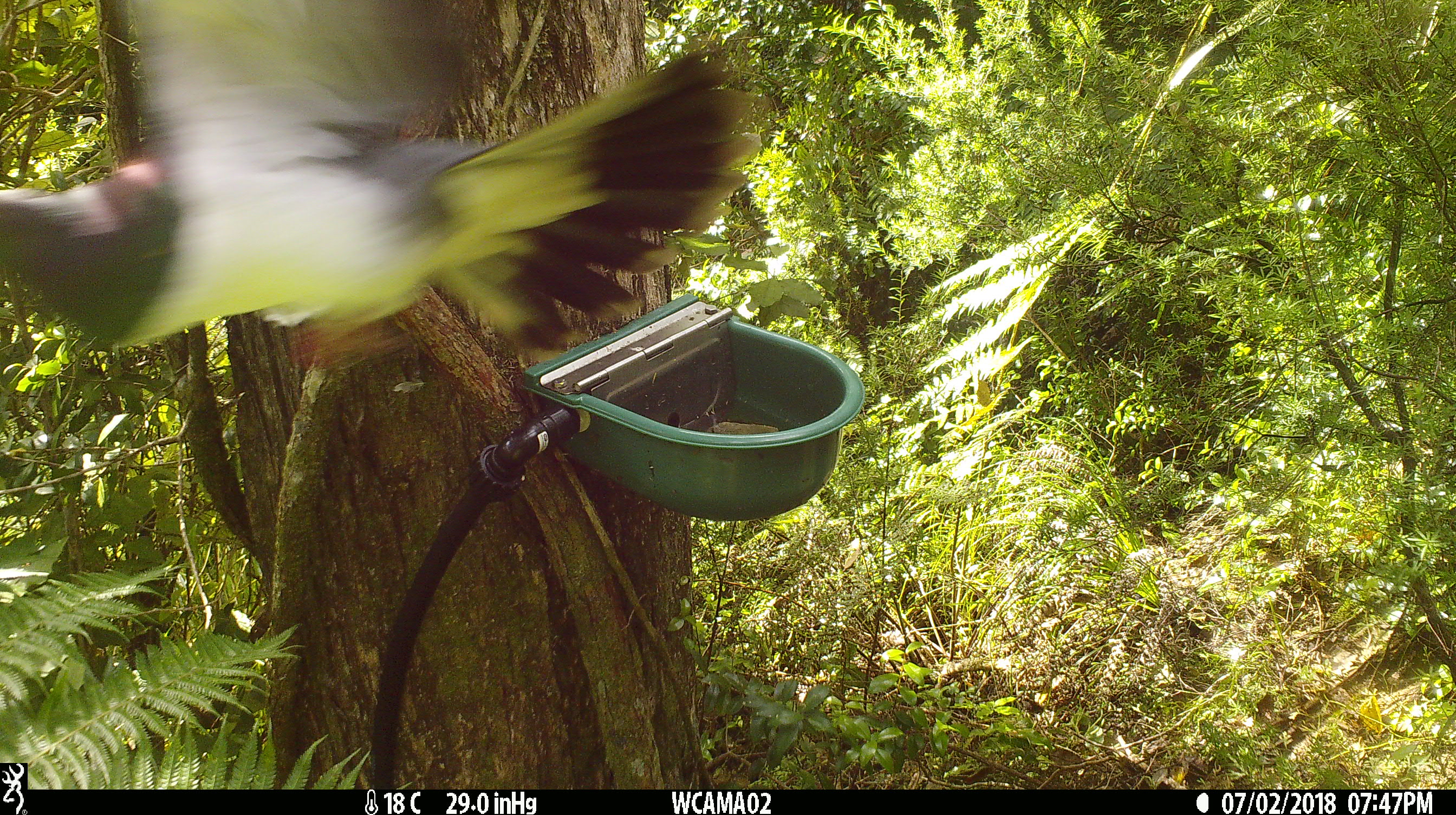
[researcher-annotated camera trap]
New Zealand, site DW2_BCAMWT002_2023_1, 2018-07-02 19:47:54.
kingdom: Animalia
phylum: Chordata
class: Aves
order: Columbiformes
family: Columbidae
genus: Hemiphaga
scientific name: Hemiphaga novaeseelandiae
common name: new zealand pigeon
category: kereru